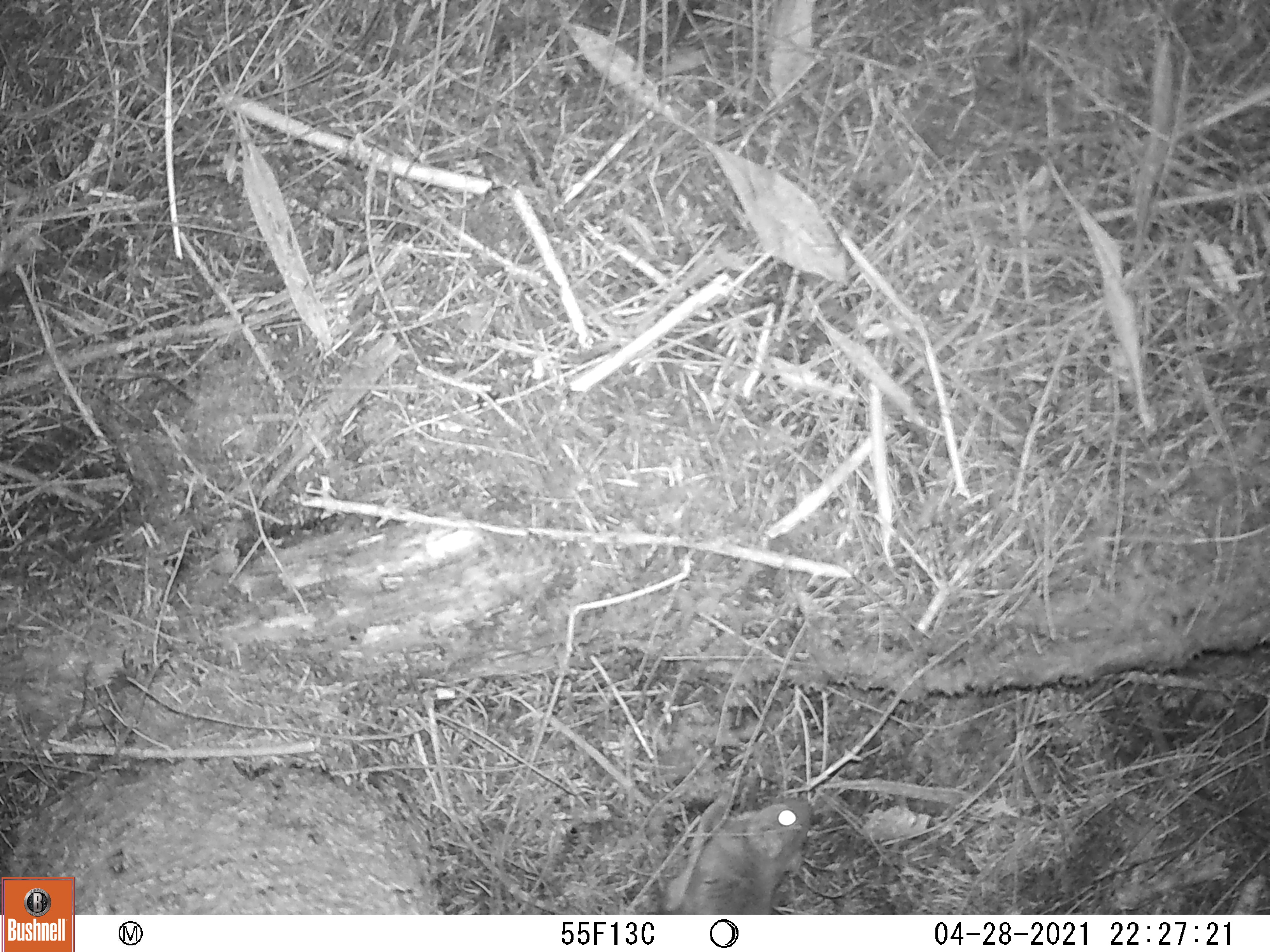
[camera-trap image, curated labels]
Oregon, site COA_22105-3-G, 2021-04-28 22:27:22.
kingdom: Animalia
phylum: Chordata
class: Mammalia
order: Rodentia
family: Sciuridae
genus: Glaucomys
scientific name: Glaucomys oregonensis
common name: humboldt's flying squirrel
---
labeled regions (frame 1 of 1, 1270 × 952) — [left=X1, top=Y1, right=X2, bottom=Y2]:
humboldt's flying squirrel: [left=635, top=775, right=817, bottom=913]